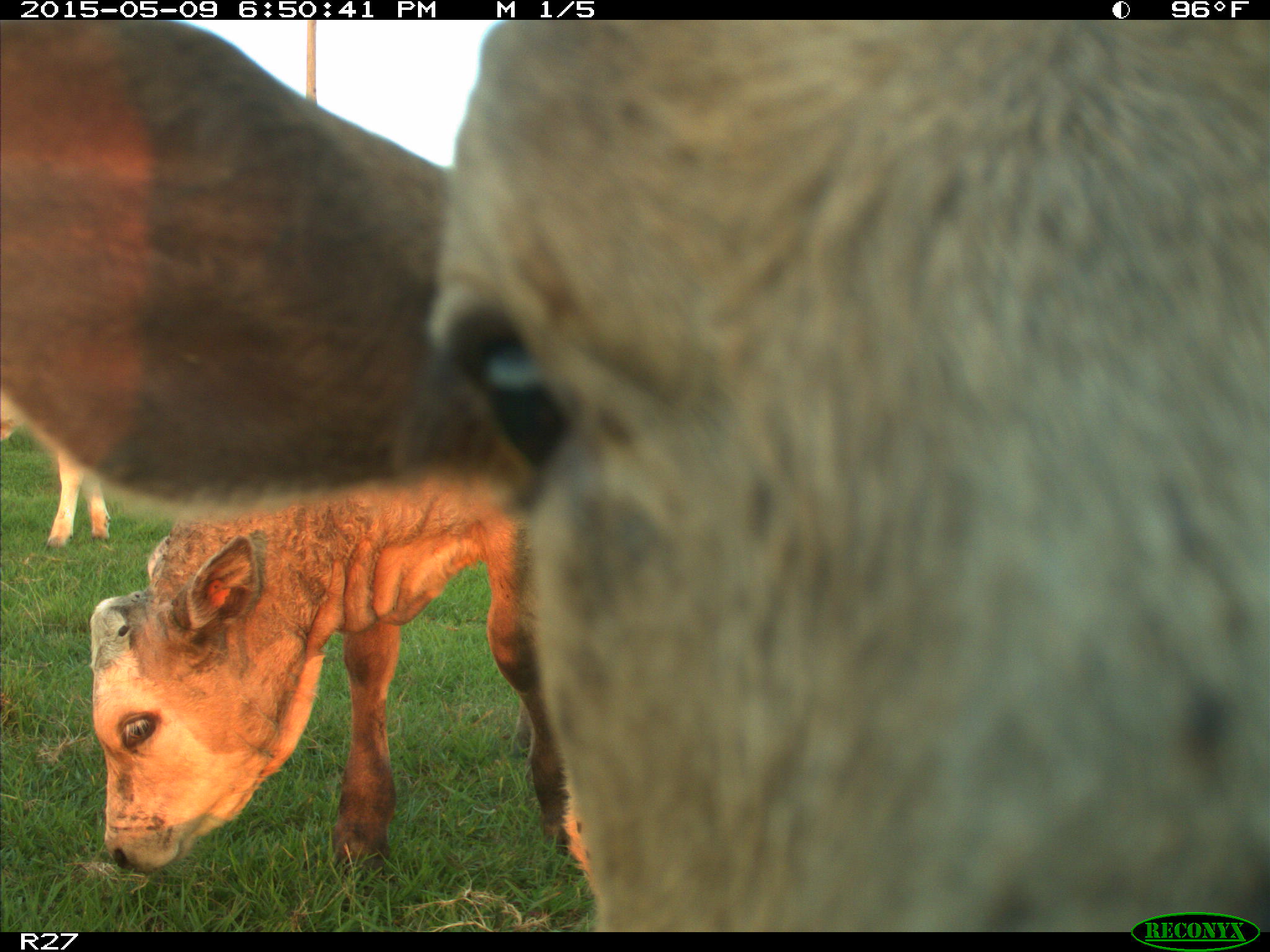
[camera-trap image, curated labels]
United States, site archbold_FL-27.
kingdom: Animalia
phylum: Chordata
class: Mammalia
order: Artiodactyla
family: Bovidae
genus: Bos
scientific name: Bos taurus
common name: domestic cow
Bos taurus (domestic cow).